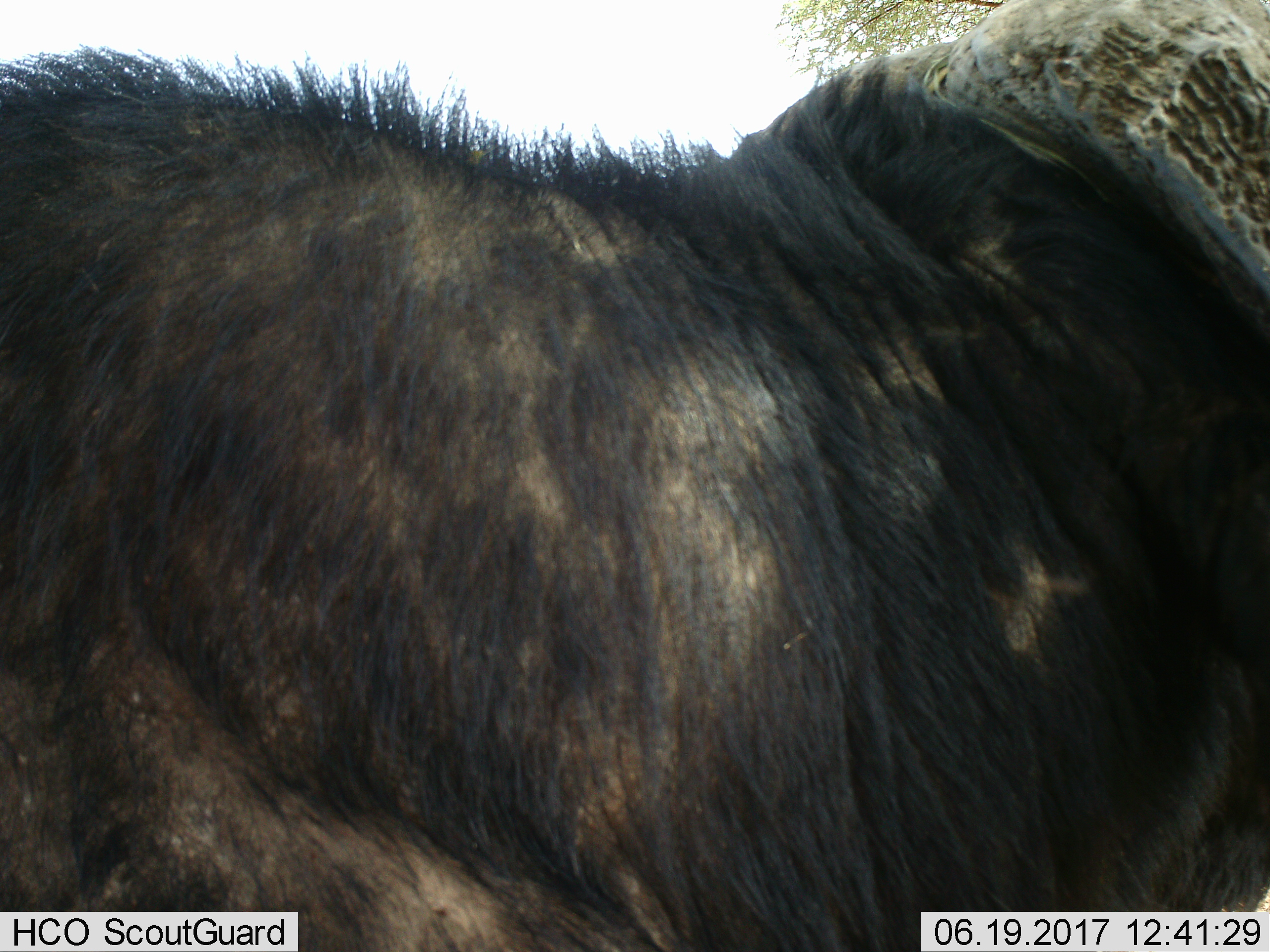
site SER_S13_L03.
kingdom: Animalia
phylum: Chordata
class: Mammalia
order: Artiodactyla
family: Bovidae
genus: Syncerus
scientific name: Syncerus caffer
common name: african buffalo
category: buffalo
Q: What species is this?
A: Buffalo (african buffalo) (Syncerus caffer).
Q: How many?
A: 1.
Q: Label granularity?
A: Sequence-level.